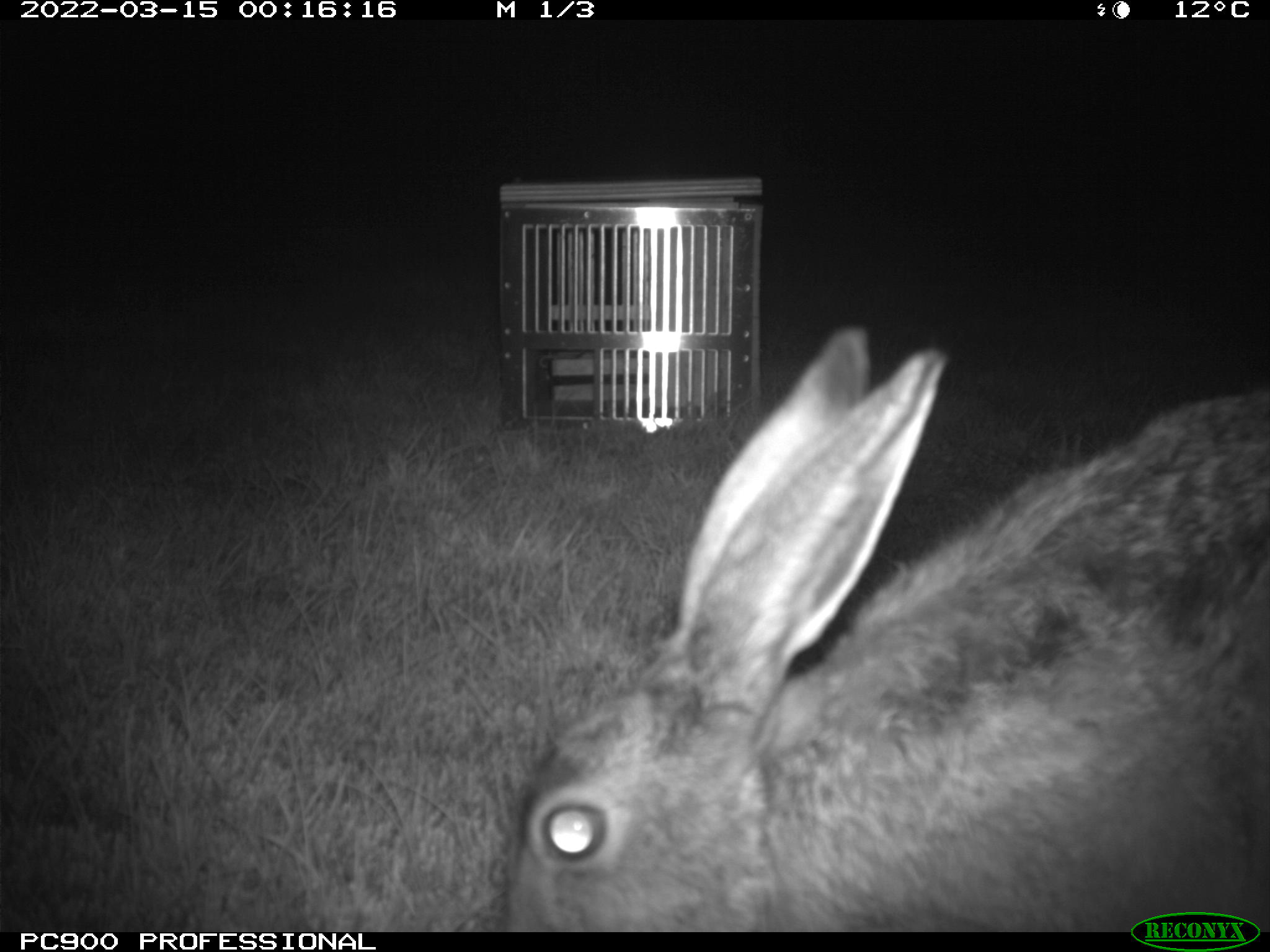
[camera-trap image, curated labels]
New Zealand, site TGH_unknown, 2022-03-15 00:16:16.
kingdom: Animalia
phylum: Chordata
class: Mammalia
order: Lagomorpha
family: Leporidae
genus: Lepus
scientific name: Lepus europaeus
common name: brown hare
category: hare